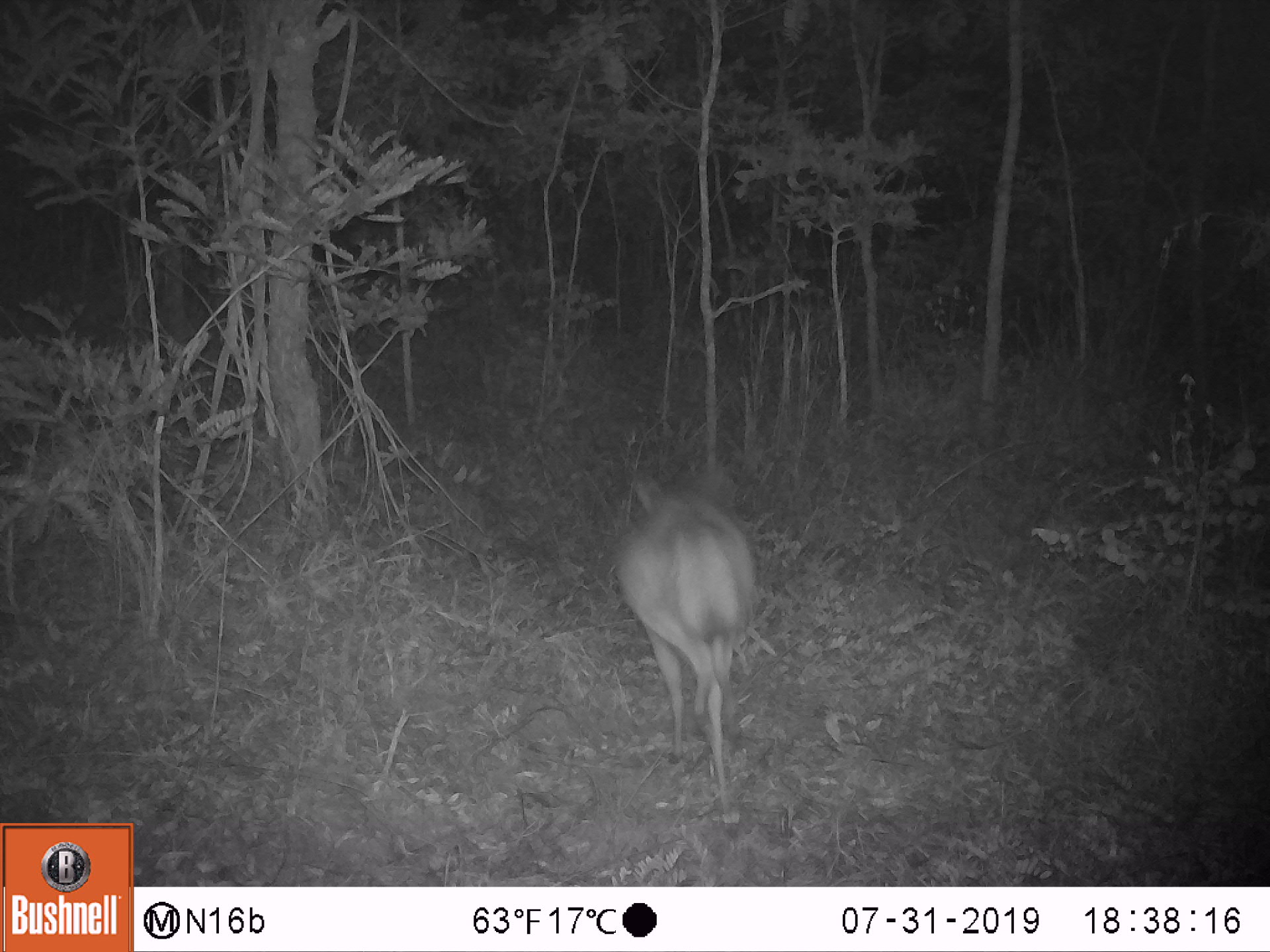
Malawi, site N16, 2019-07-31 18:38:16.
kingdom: Animalia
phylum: Chordata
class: Mammalia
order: Artiodactyla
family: Bovidae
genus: Redunca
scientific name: Redunca arundinum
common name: southern reedbuck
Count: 1.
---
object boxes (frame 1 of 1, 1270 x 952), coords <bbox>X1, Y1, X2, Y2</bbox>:
southern reedbuck: <bbox>607, 459, 764, 819</bbox>